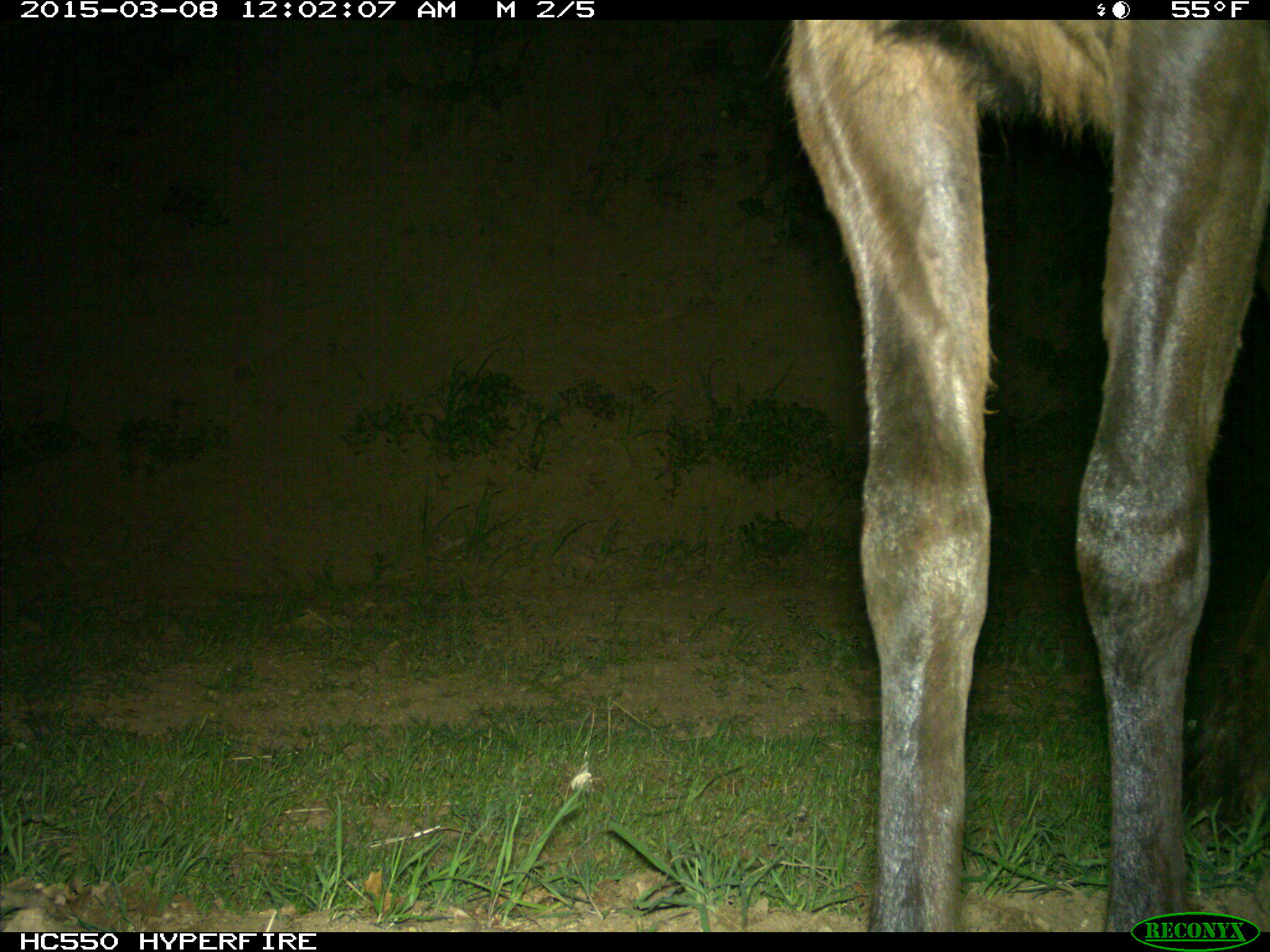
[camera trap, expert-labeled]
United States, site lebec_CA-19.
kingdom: Animalia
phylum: Chordata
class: Mammalia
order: Artiodactyla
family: Cervidae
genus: Cervus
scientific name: Cervus canadensis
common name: elk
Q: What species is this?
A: Cervus canadensis (elk).